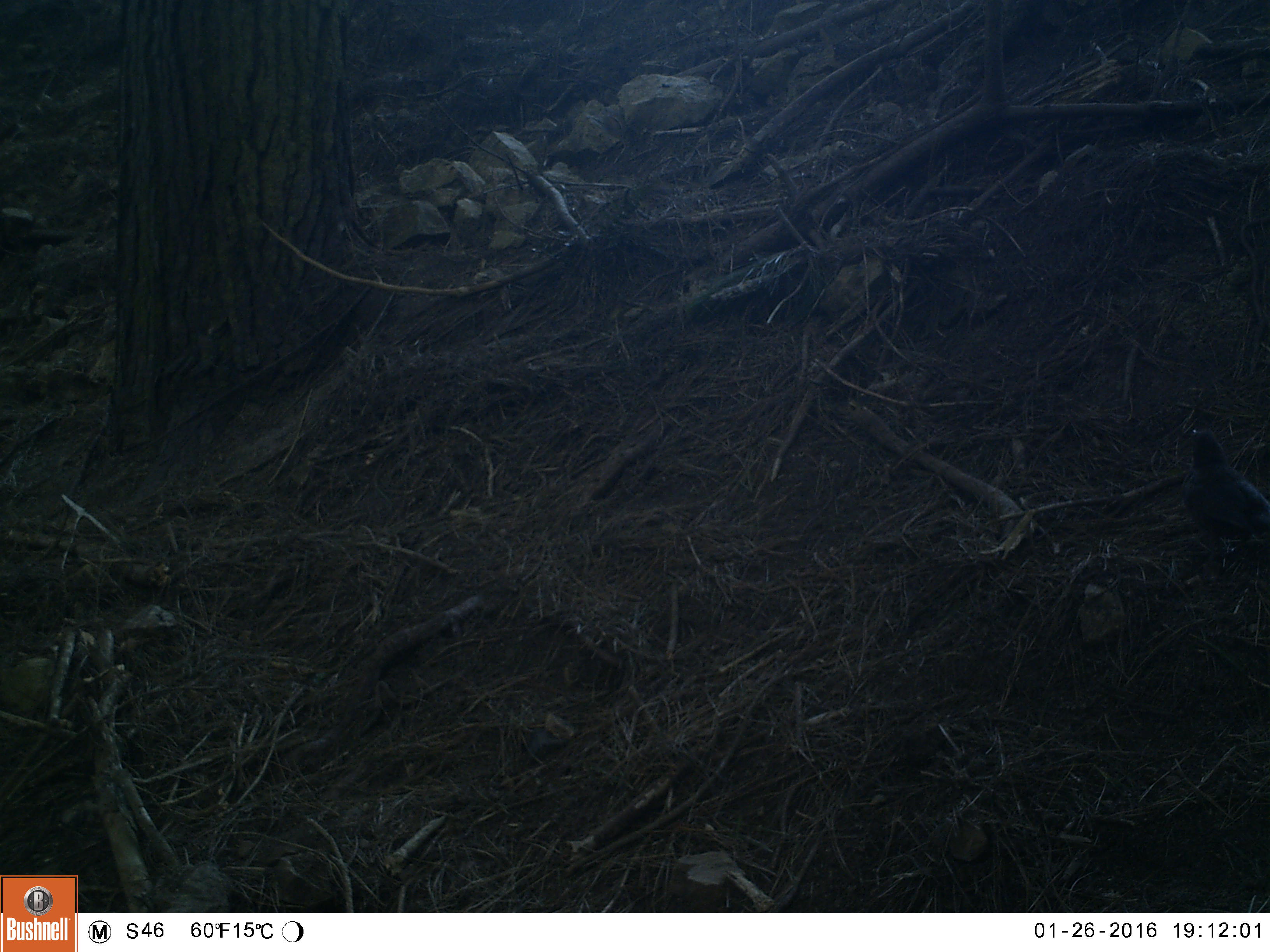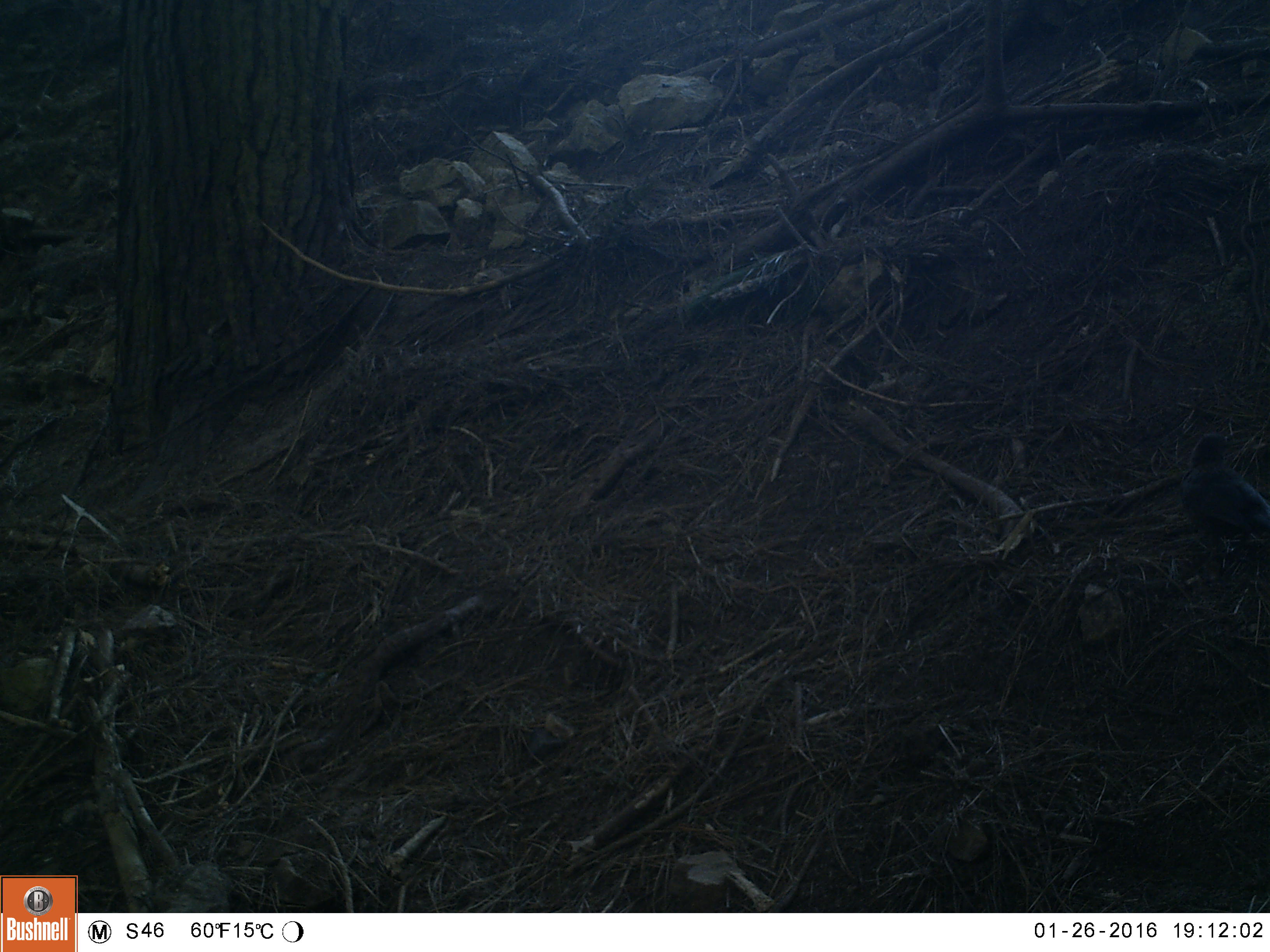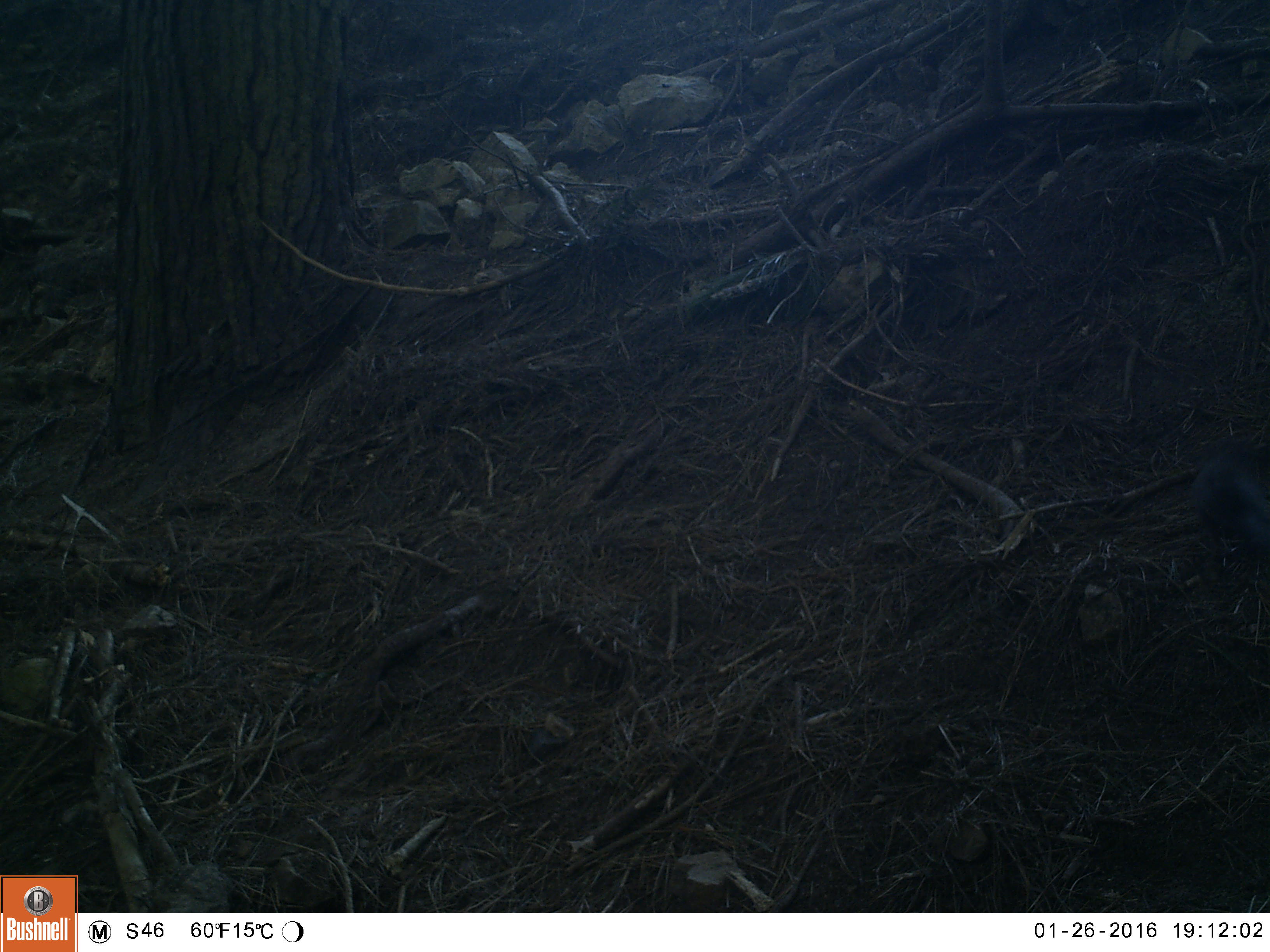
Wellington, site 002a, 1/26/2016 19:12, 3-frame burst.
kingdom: Animalia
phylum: Chordata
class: Aves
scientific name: Aves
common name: bird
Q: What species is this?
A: Bird (Aves).